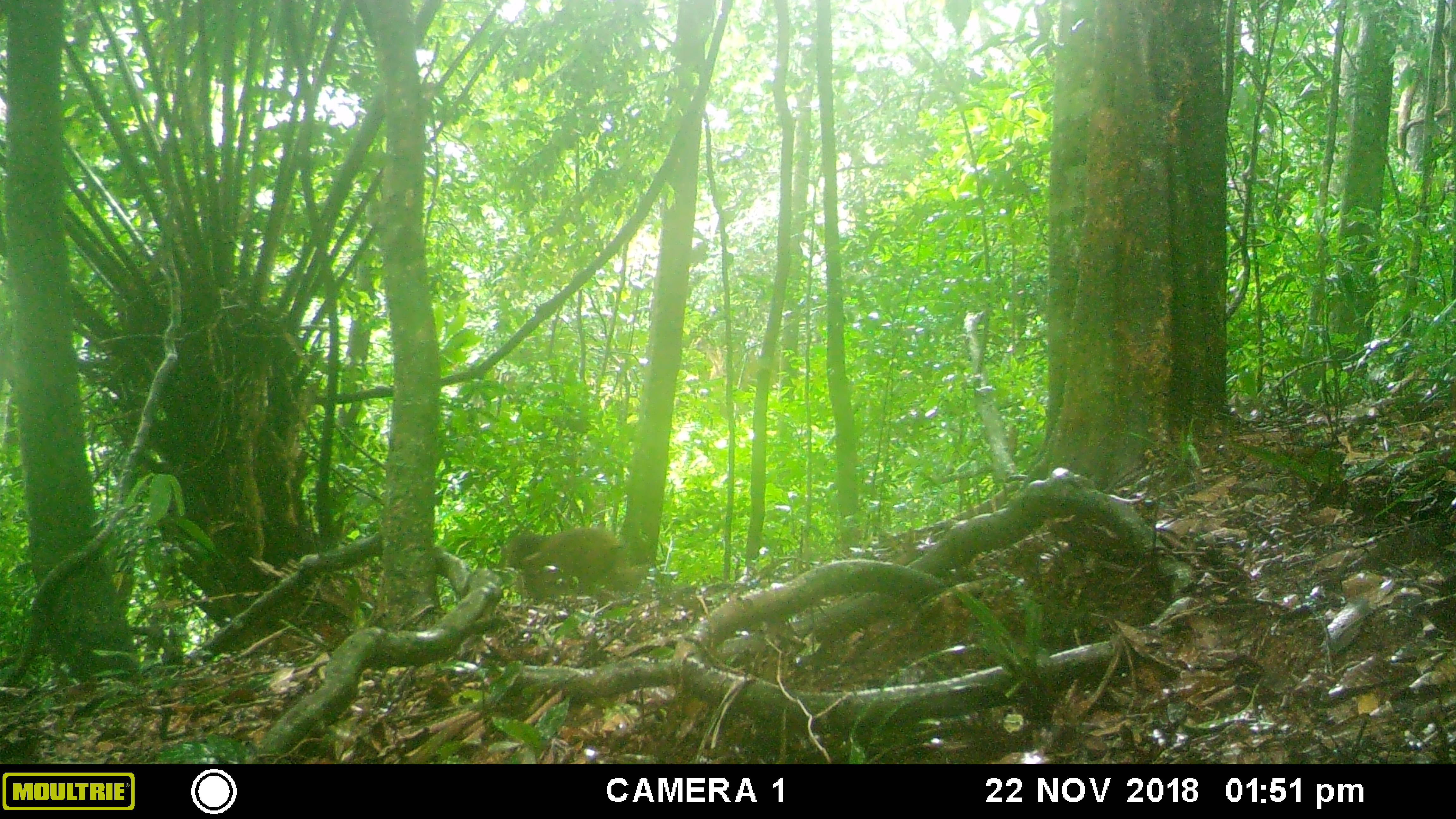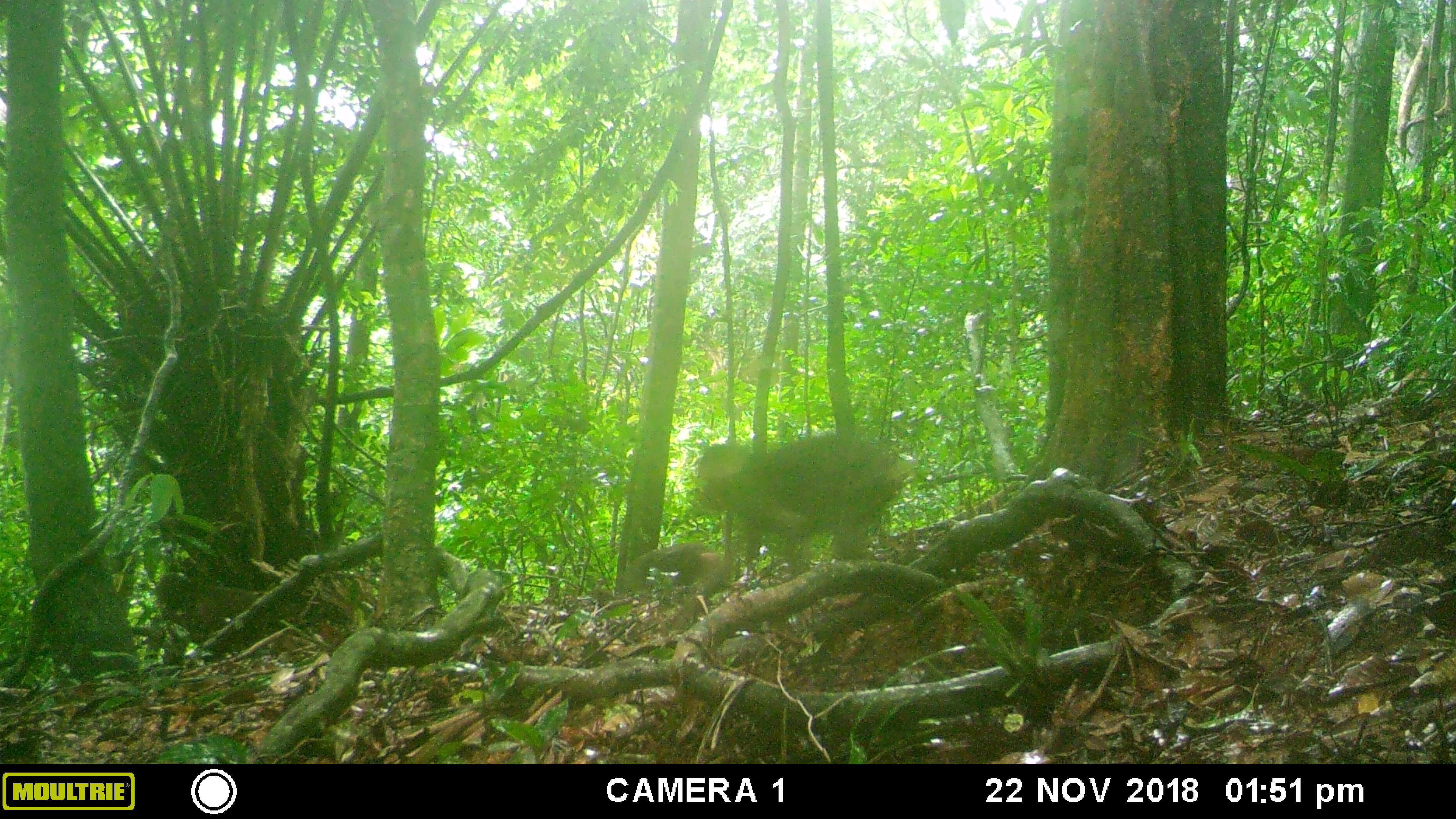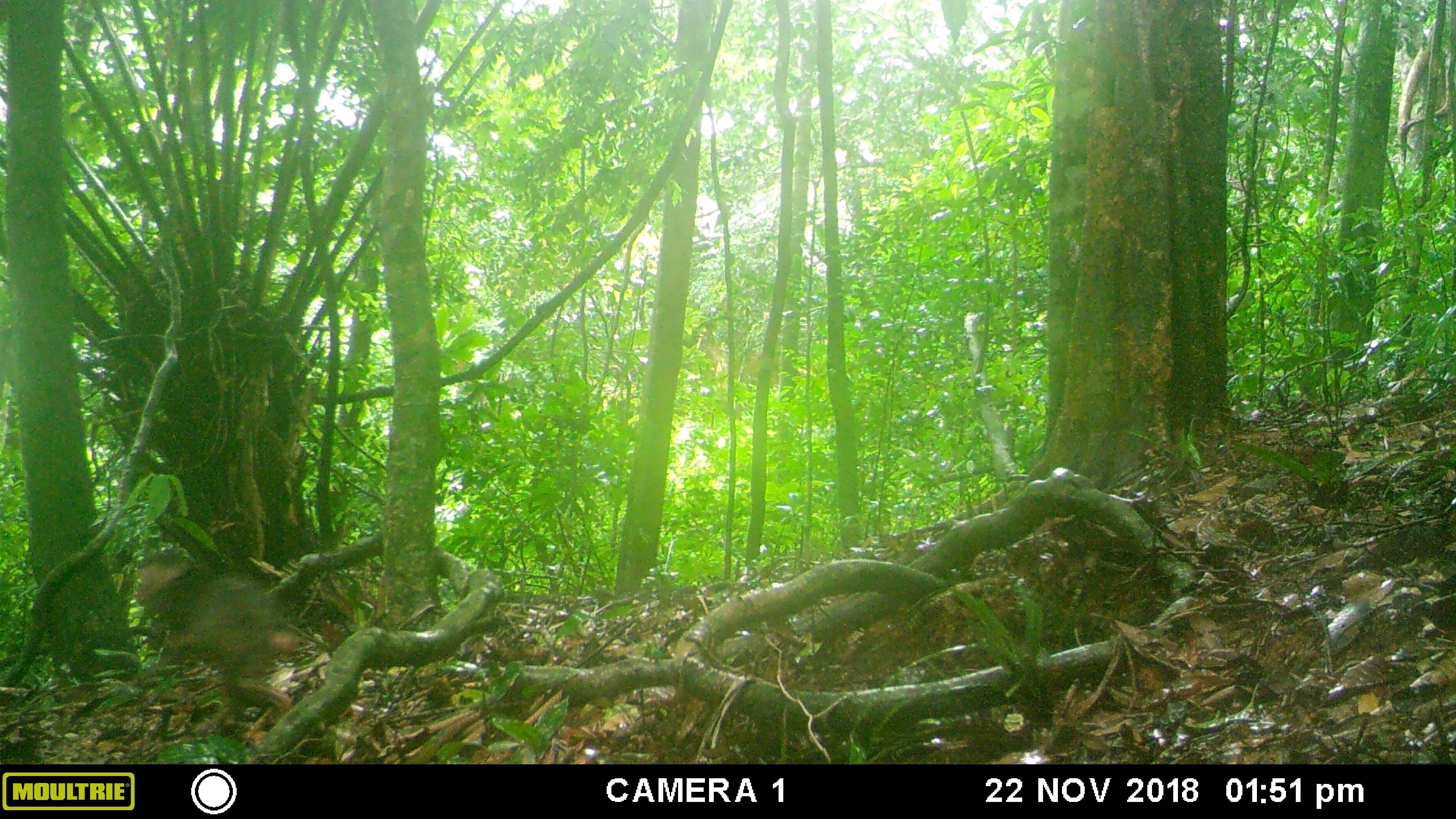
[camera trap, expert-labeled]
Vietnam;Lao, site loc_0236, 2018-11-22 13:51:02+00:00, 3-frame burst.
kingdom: Animalia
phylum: Chordata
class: Mammalia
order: Primates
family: Cercopithecidae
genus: Macaca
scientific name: Macaca arctoides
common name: stump-tailed macaque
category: stump tailed macaque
Stump tailed macaque (stump-tailed macaque) (Macaca arctoides). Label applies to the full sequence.